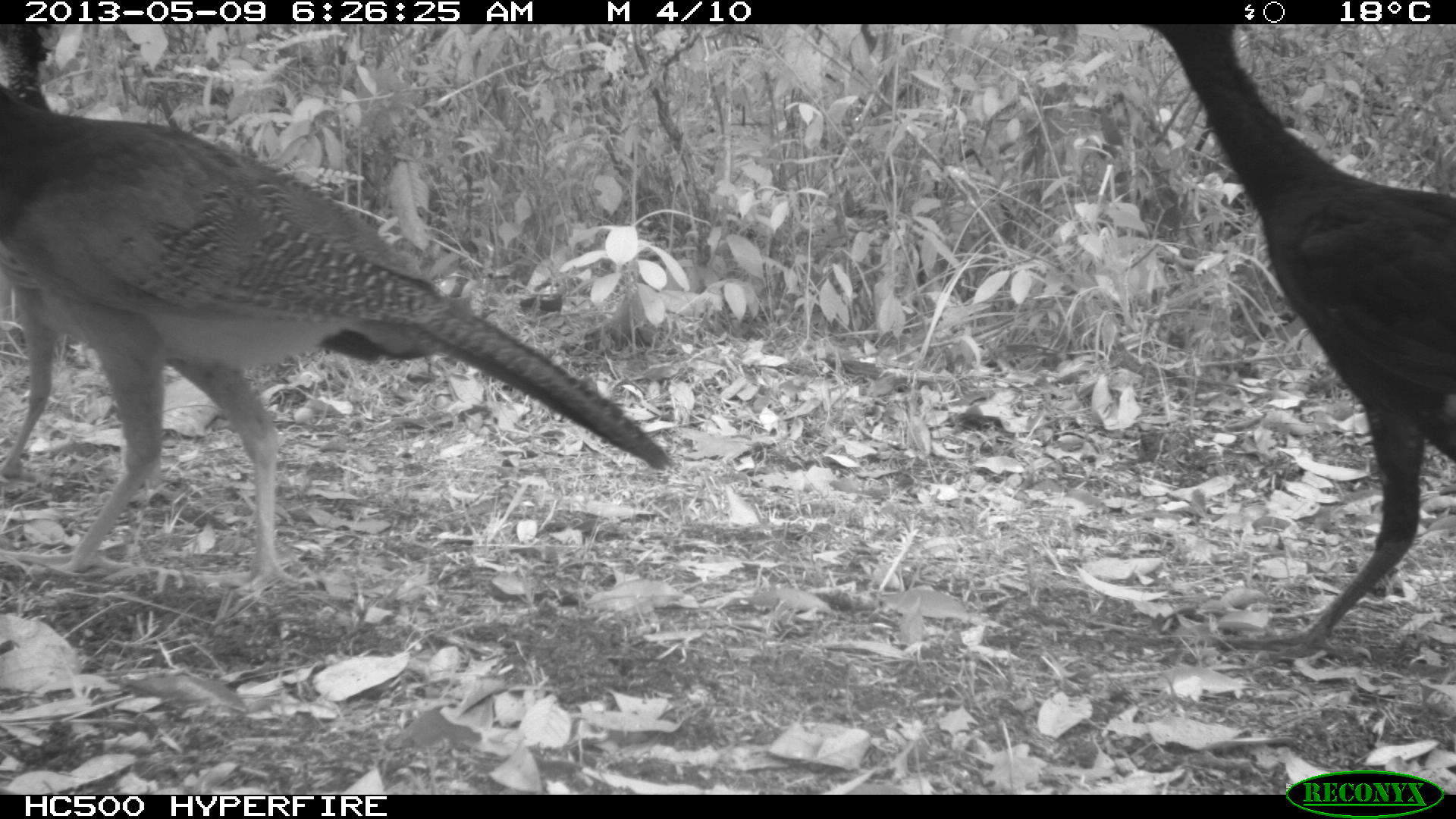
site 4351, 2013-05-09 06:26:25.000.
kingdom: Animalia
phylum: Chordata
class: Aves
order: Galliformes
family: Cracidae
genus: Crax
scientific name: Crax rubra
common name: great curassow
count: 3